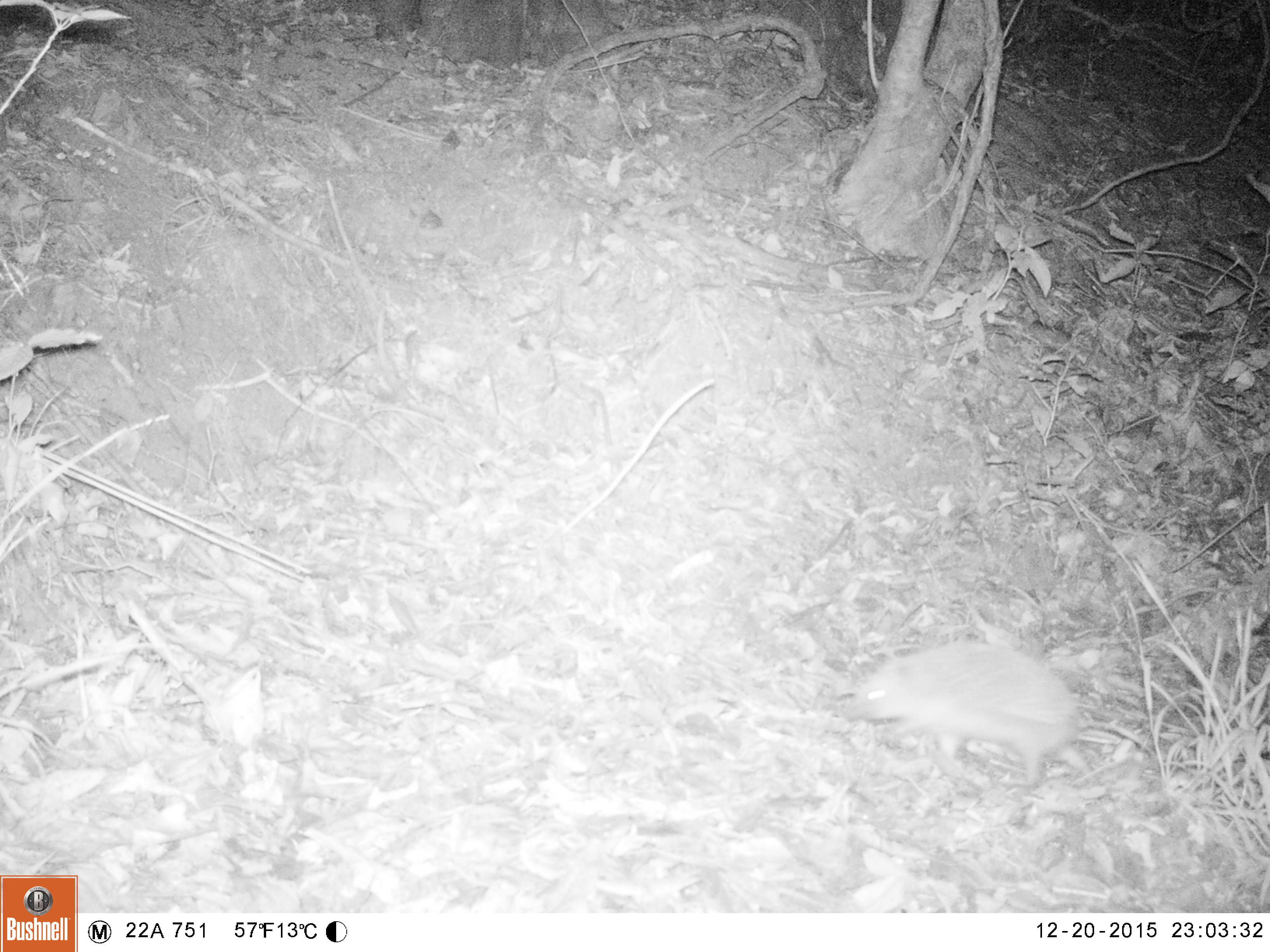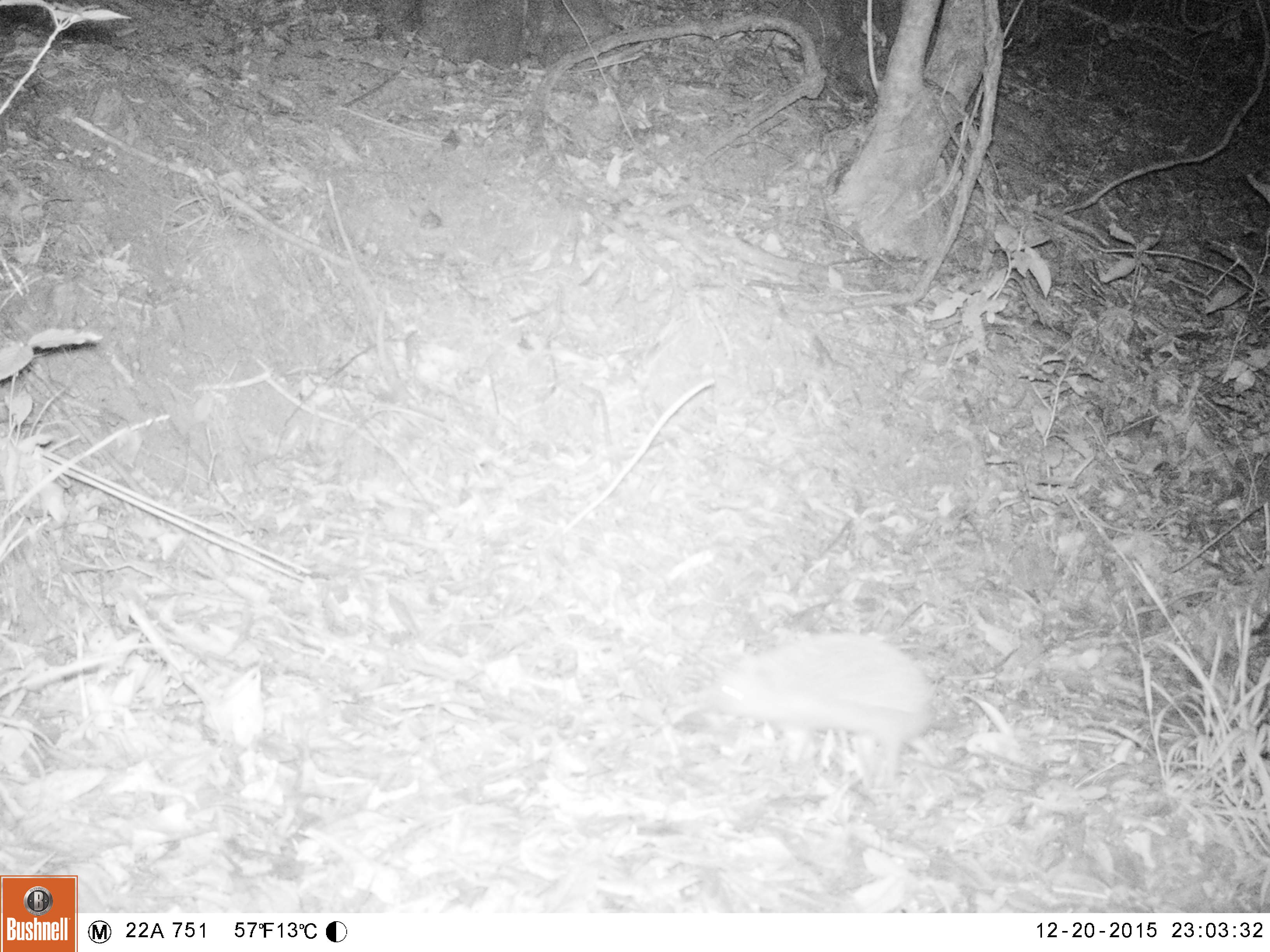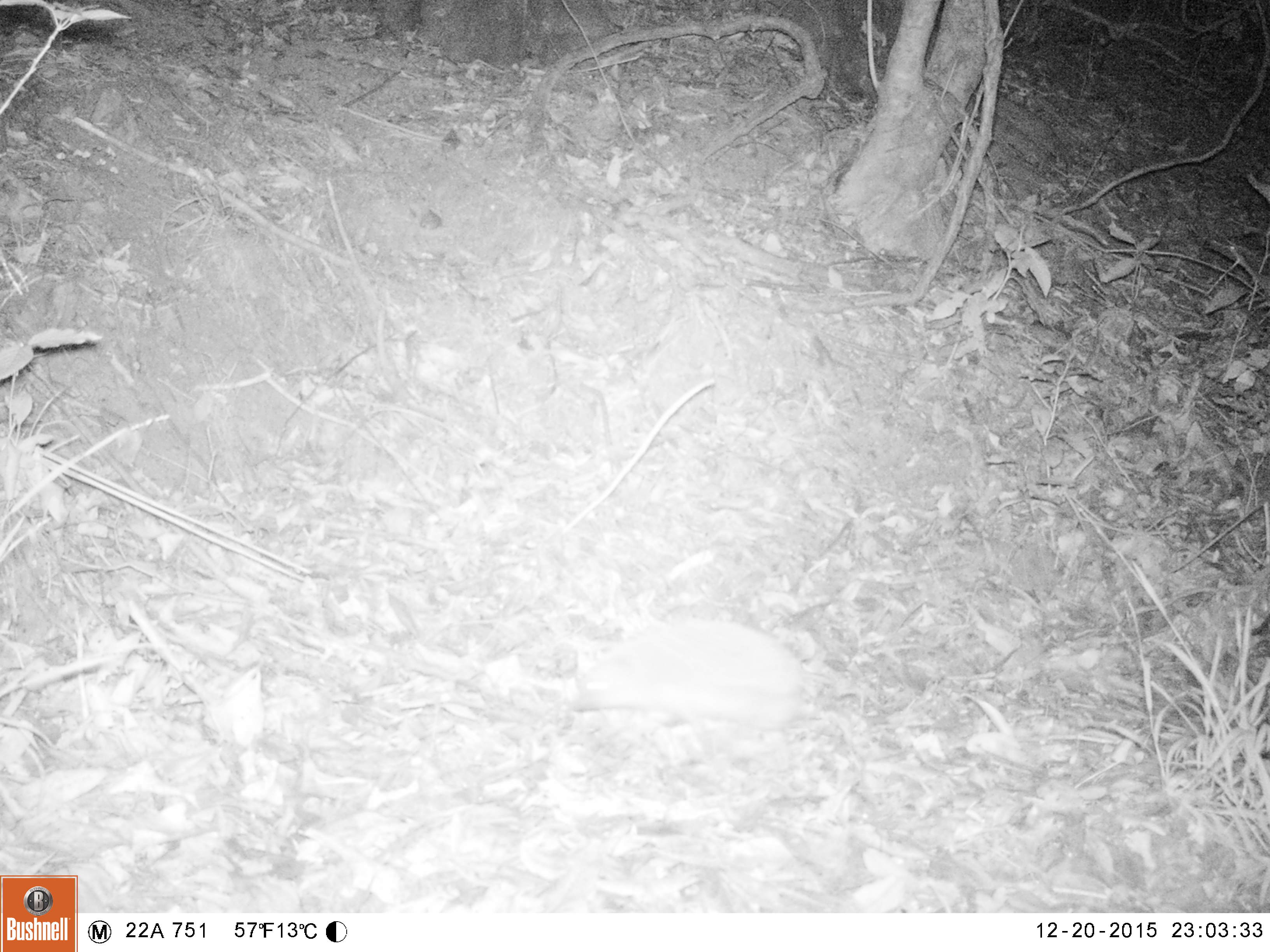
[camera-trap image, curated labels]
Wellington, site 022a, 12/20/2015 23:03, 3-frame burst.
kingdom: Animalia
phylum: Chordata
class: Mammalia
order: Eulipotyphla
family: Erinaceidae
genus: Erinaceus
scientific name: Erinaceus europaeus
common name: hedgehog